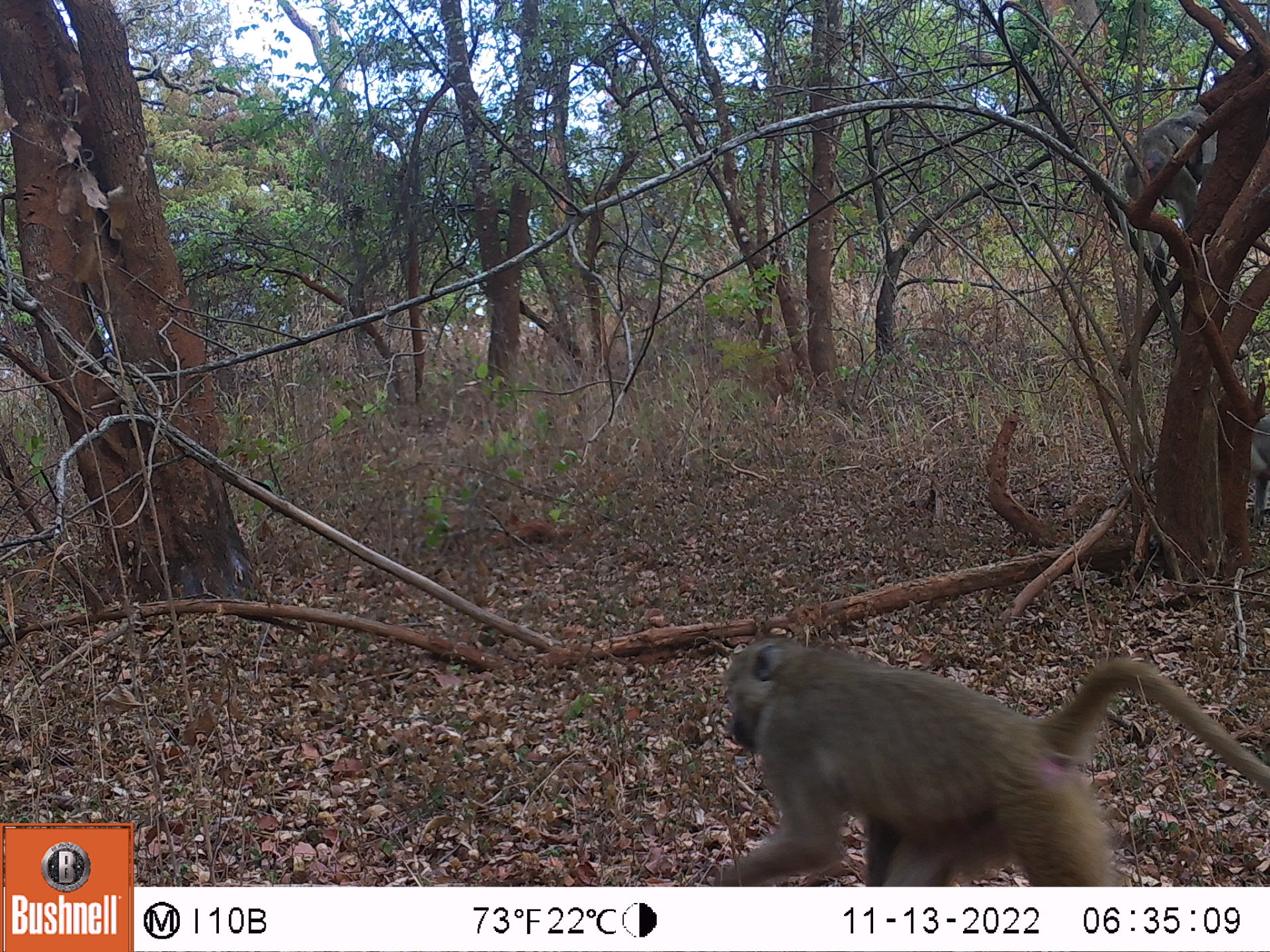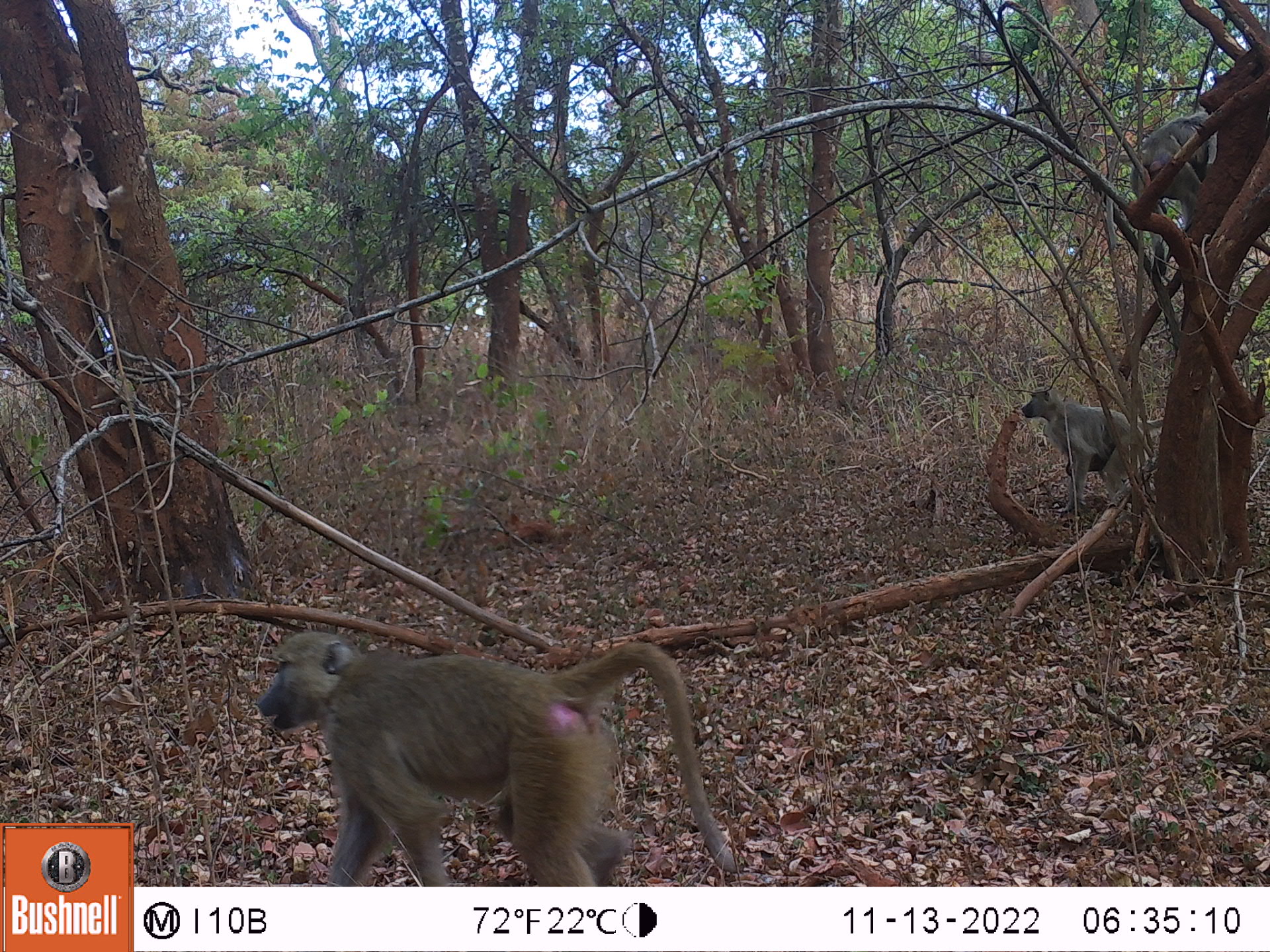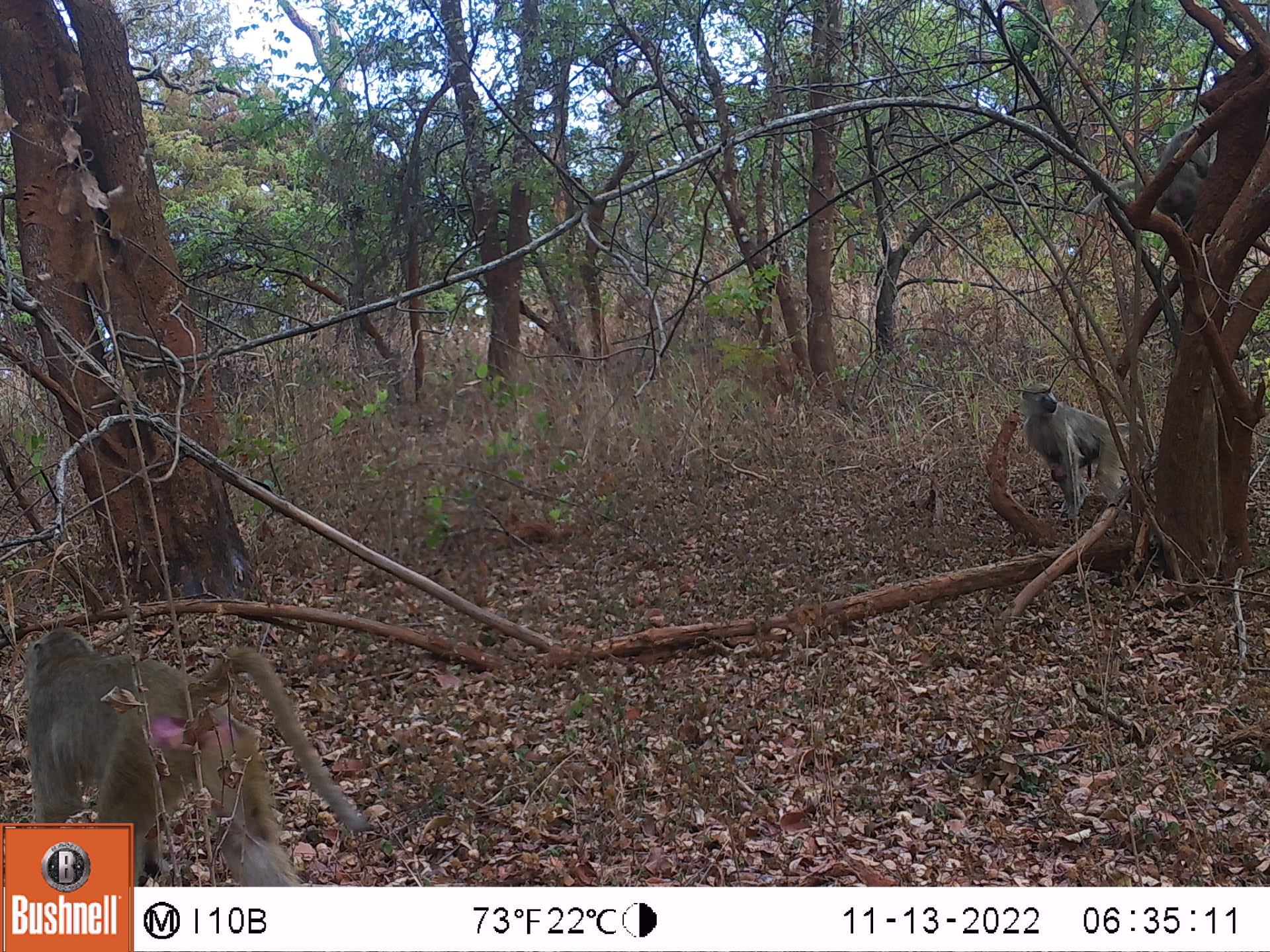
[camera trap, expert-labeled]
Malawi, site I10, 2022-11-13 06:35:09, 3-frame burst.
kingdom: Animalia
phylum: Chordata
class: Mammalia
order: Primates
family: Cercopithecidae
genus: Papio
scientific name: Papio cynocephalus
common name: yellow baboon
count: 2